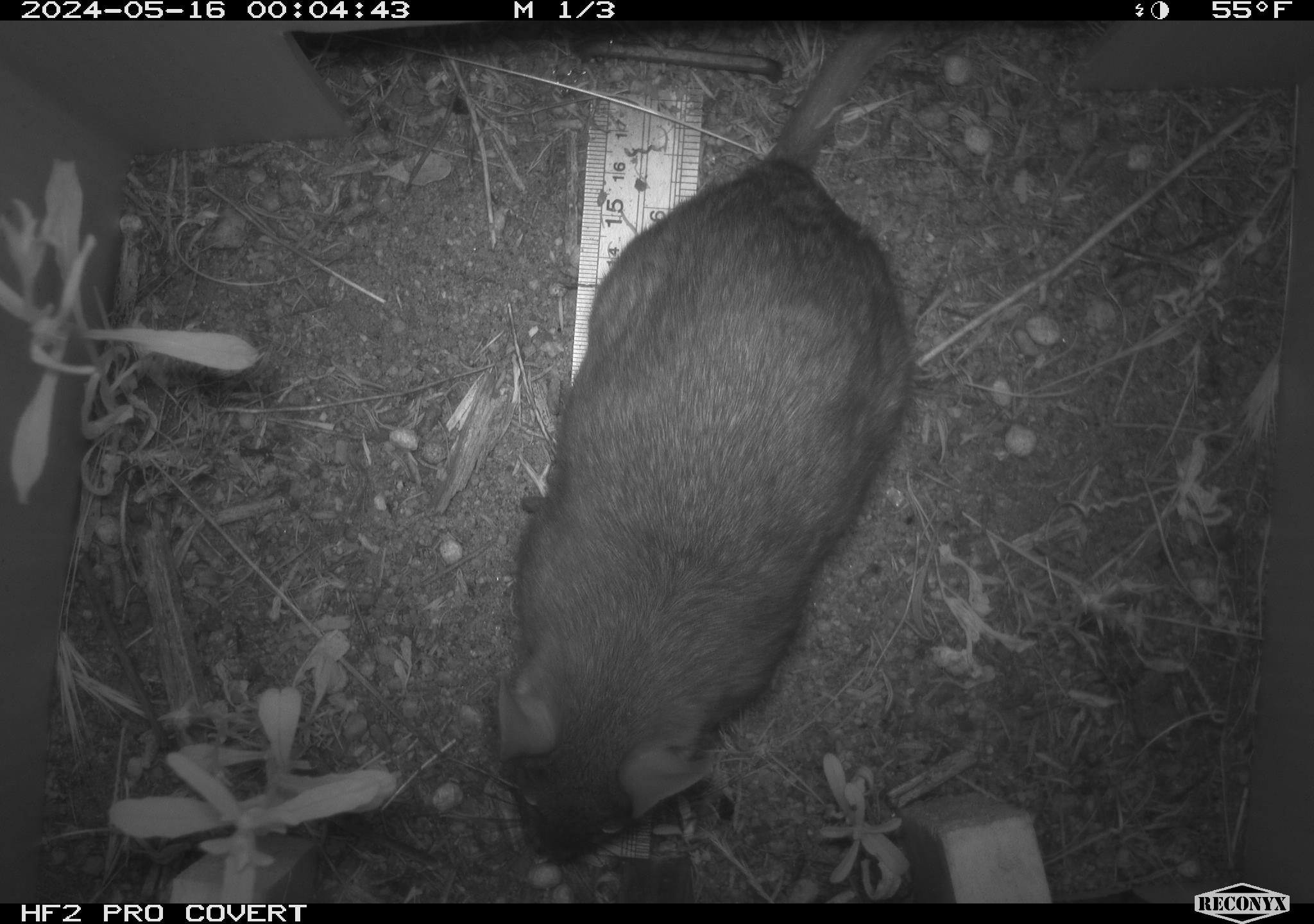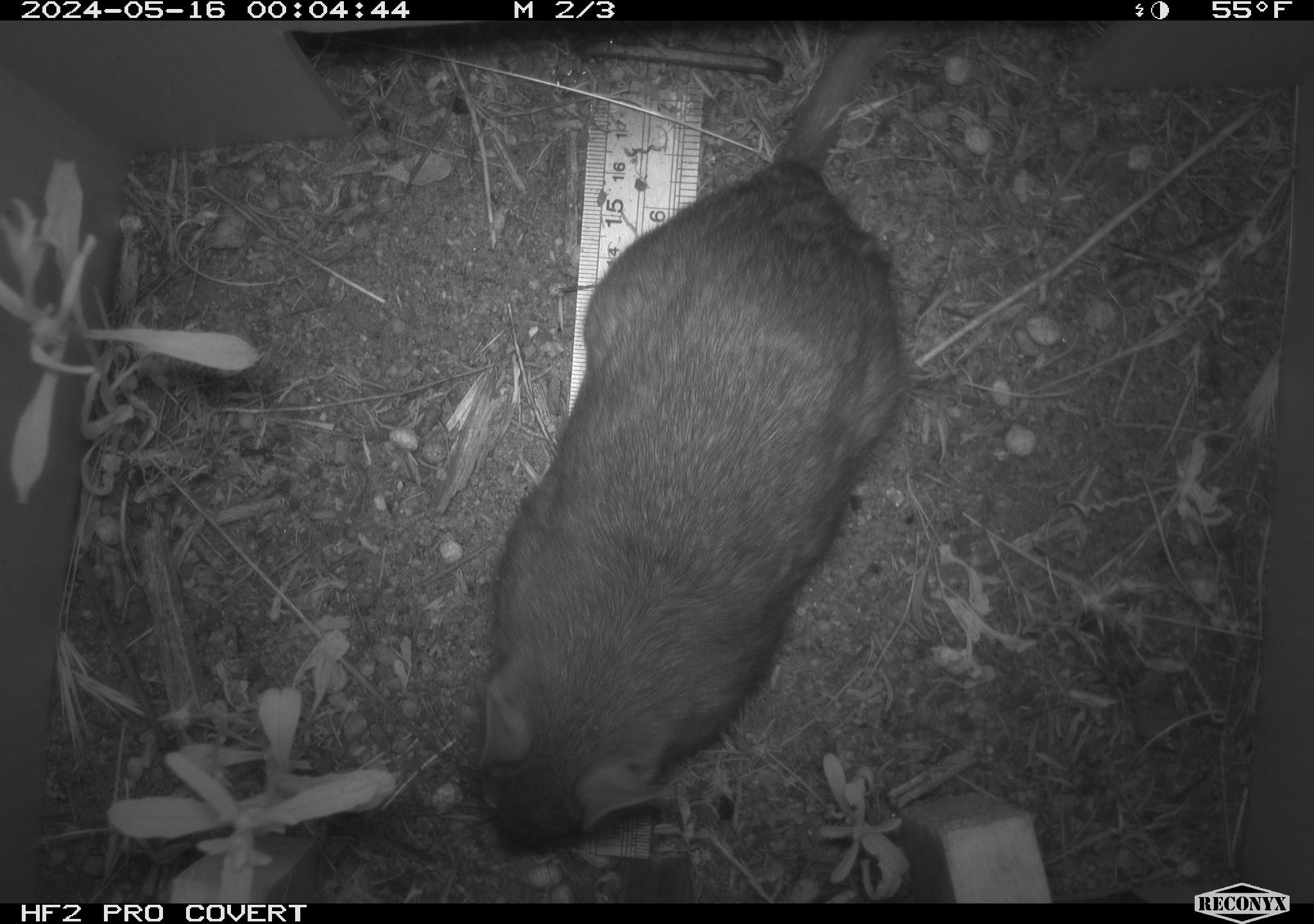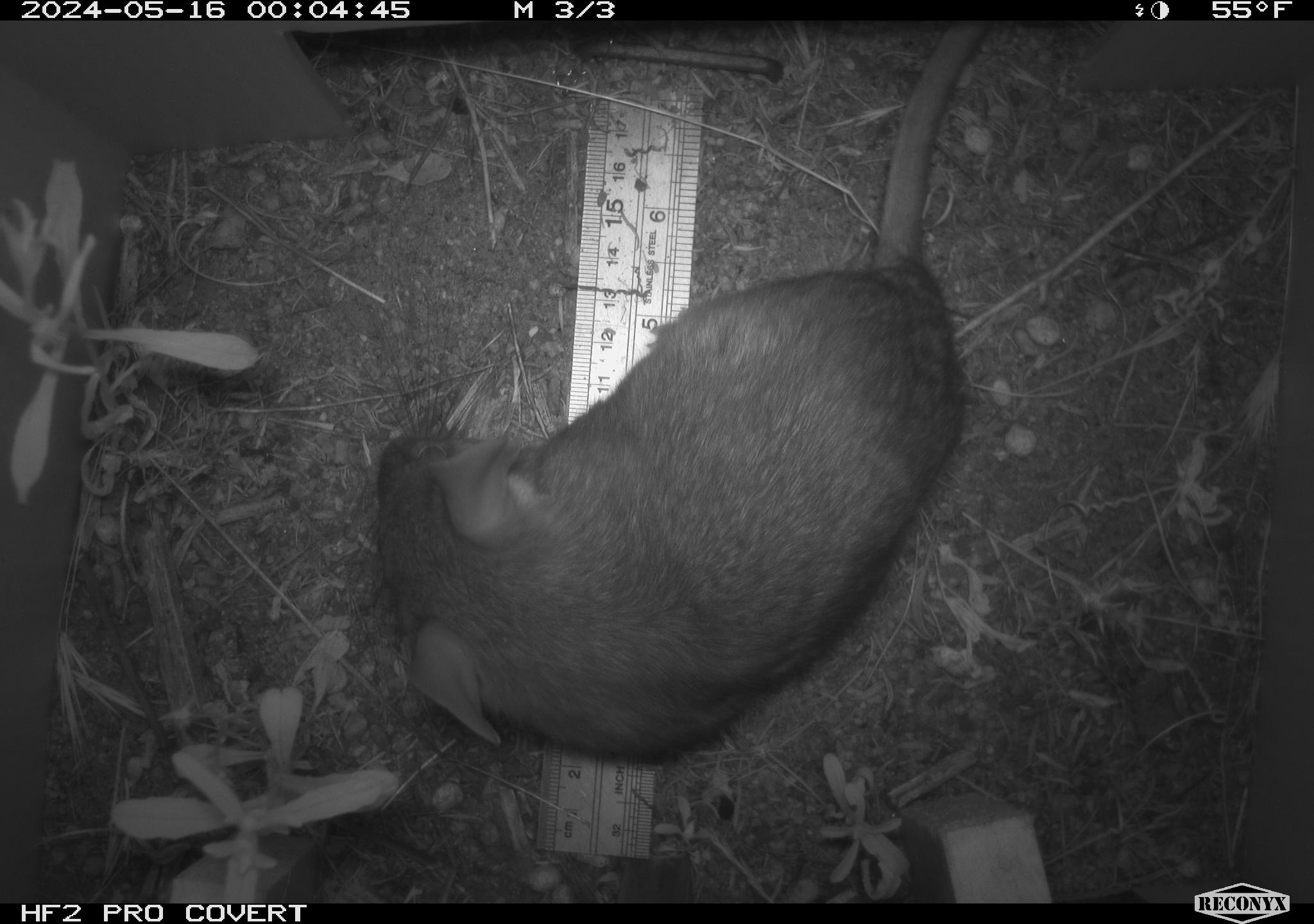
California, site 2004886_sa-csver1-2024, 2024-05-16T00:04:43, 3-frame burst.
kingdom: Animalia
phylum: Chordata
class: Mammalia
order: Rodentia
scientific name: Rodentia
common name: rodent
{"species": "rodent (Rodentia)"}